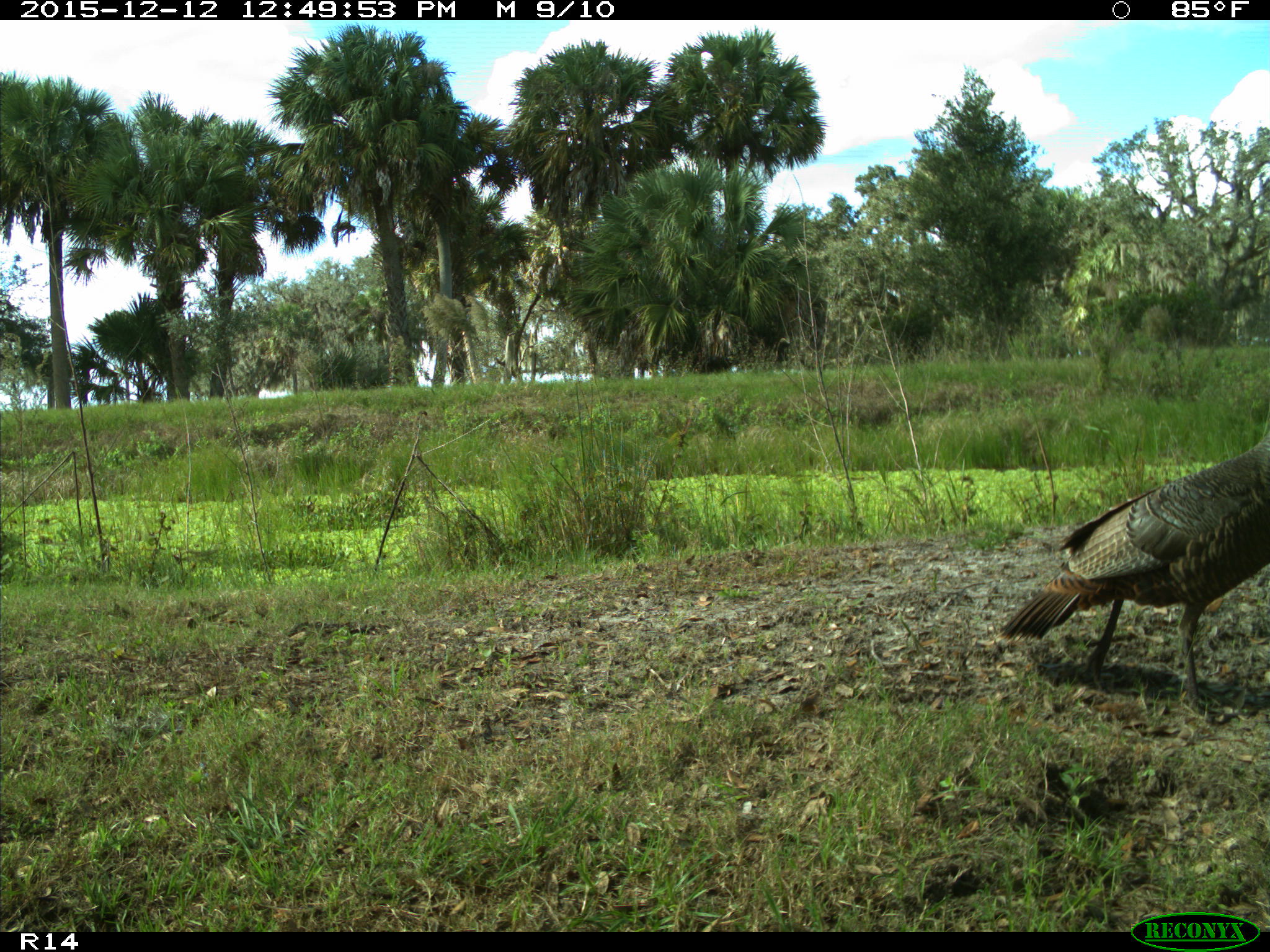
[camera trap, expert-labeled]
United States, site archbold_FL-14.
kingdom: Animalia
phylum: Chordata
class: Aves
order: Galliformes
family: Phasianidae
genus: Meleagris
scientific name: Meleagris gallopavo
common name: wild turkey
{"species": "Meleagris gallopavo (wild turkey)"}